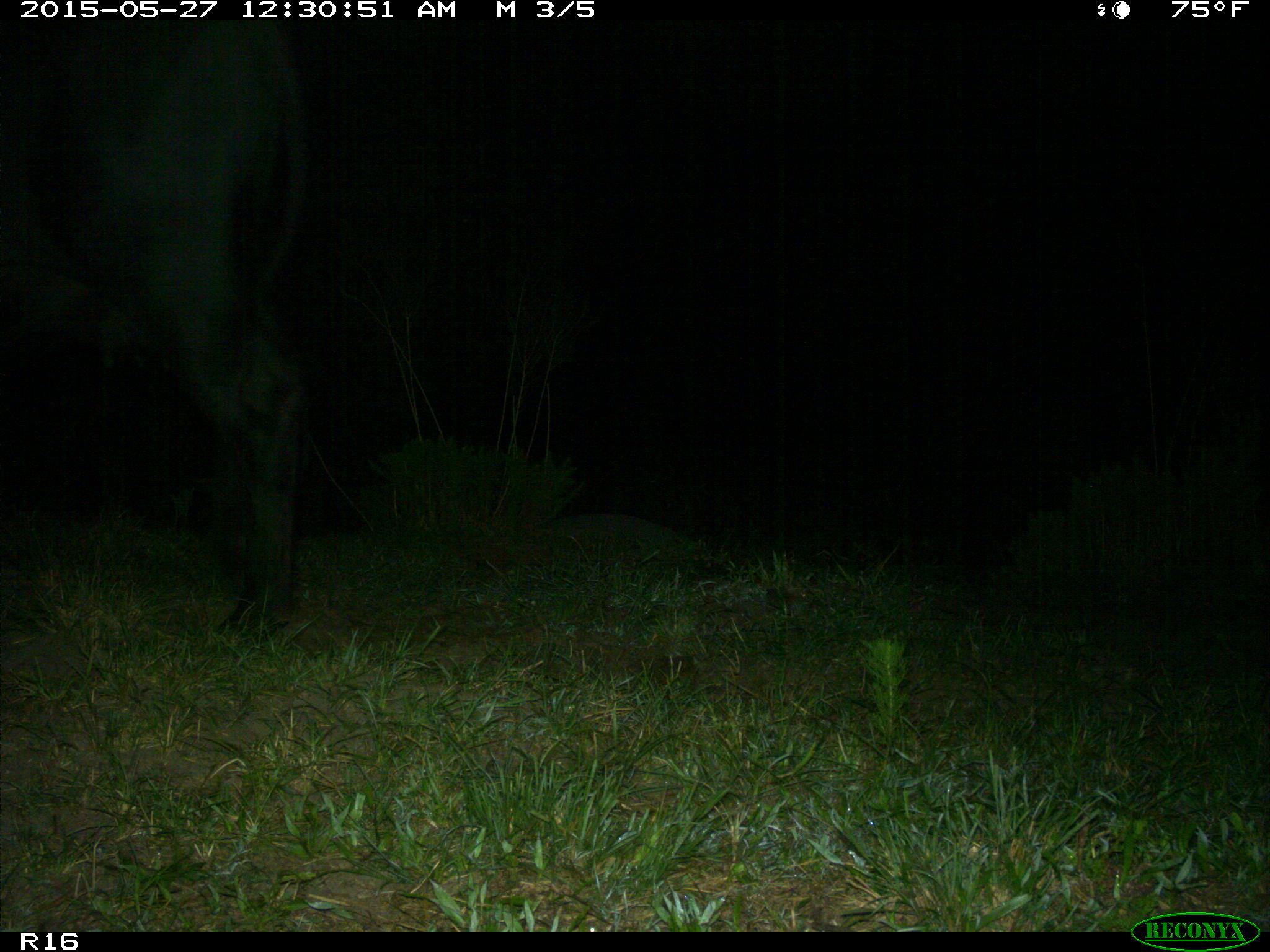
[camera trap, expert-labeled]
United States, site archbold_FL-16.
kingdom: Animalia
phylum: Chordata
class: Mammalia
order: Artiodactyla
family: Bovidae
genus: Bos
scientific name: Bos taurus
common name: domestic cow